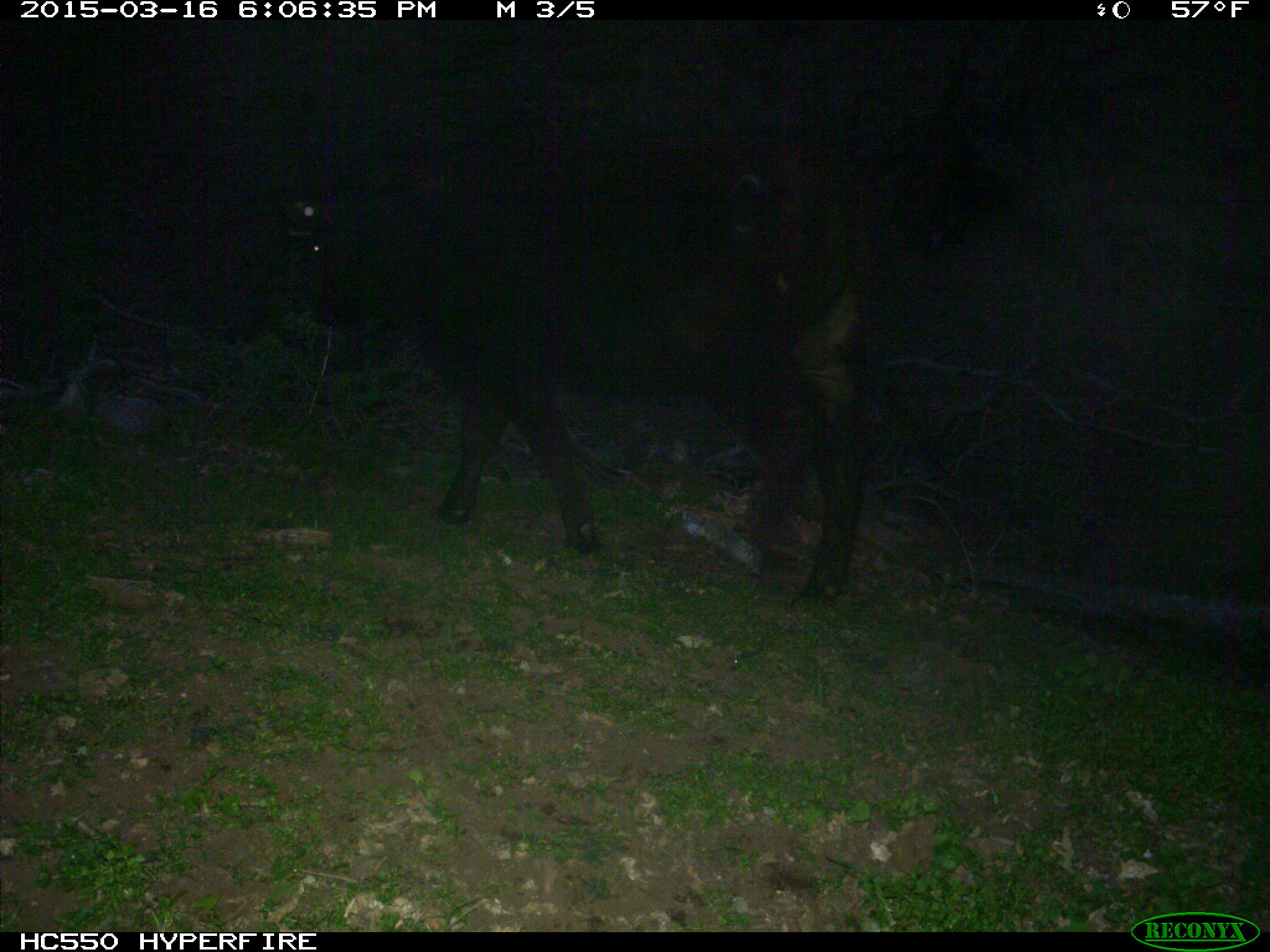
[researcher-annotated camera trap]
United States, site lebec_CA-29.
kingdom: Animalia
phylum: Chordata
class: Mammalia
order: Artiodactyla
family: Bovidae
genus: Bos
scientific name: Bos taurus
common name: domestic cow